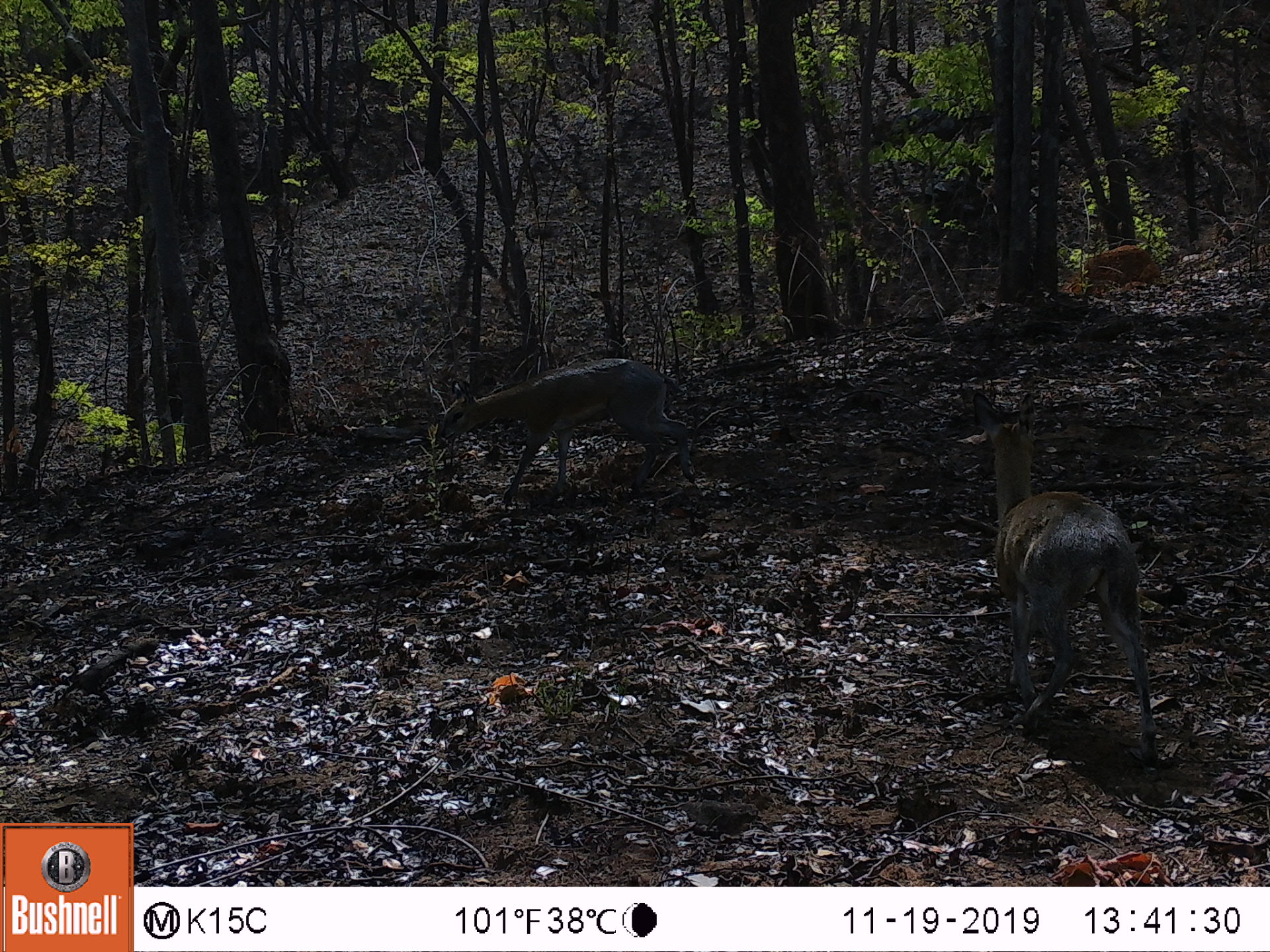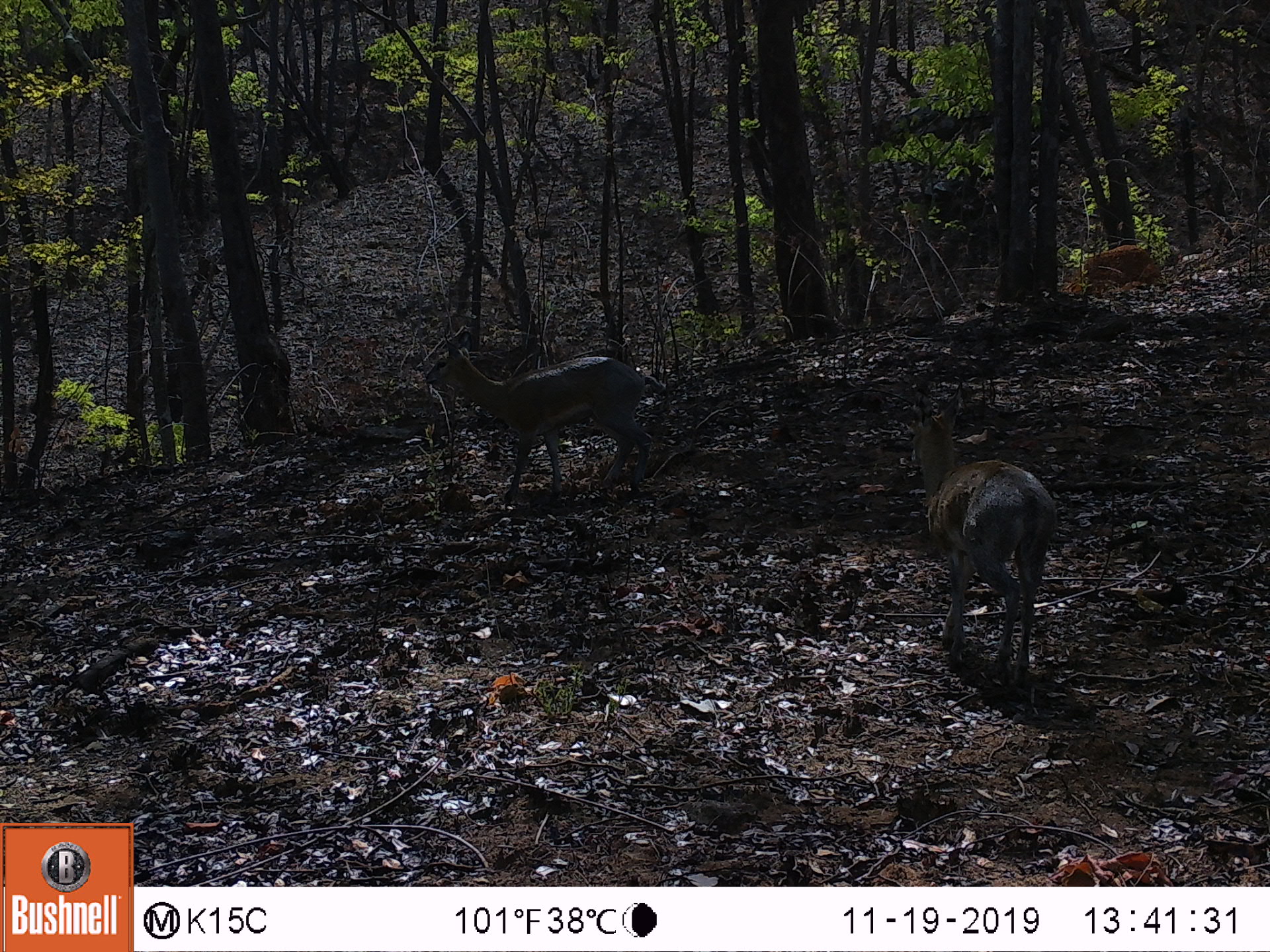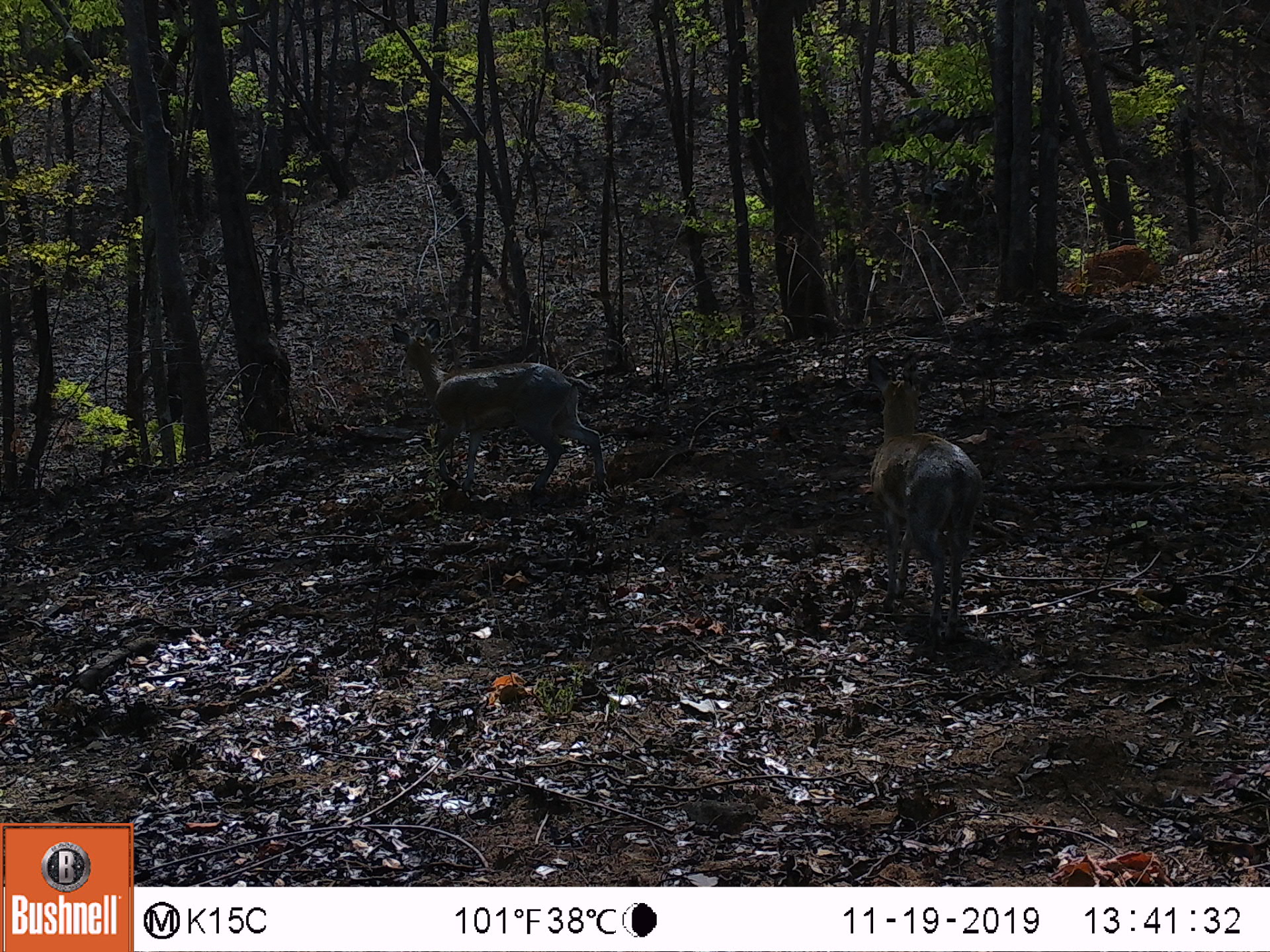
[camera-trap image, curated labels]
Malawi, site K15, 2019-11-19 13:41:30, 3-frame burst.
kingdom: Animalia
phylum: Chordata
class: Mammalia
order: Artiodactyla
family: Bovidae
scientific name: Antilopinae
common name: small antelope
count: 2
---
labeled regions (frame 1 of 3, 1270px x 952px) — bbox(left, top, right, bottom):
small antelope: bbox(970, 395, 1177, 789); bbox(408, 355, 703, 496)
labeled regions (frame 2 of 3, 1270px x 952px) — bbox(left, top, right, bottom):
small antelope: bbox(900, 382, 1061, 691); bbox(418, 335, 676, 498)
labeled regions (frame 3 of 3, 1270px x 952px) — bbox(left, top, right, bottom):
small antelope: bbox(386, 314, 615, 500); bbox(855, 350, 980, 646)